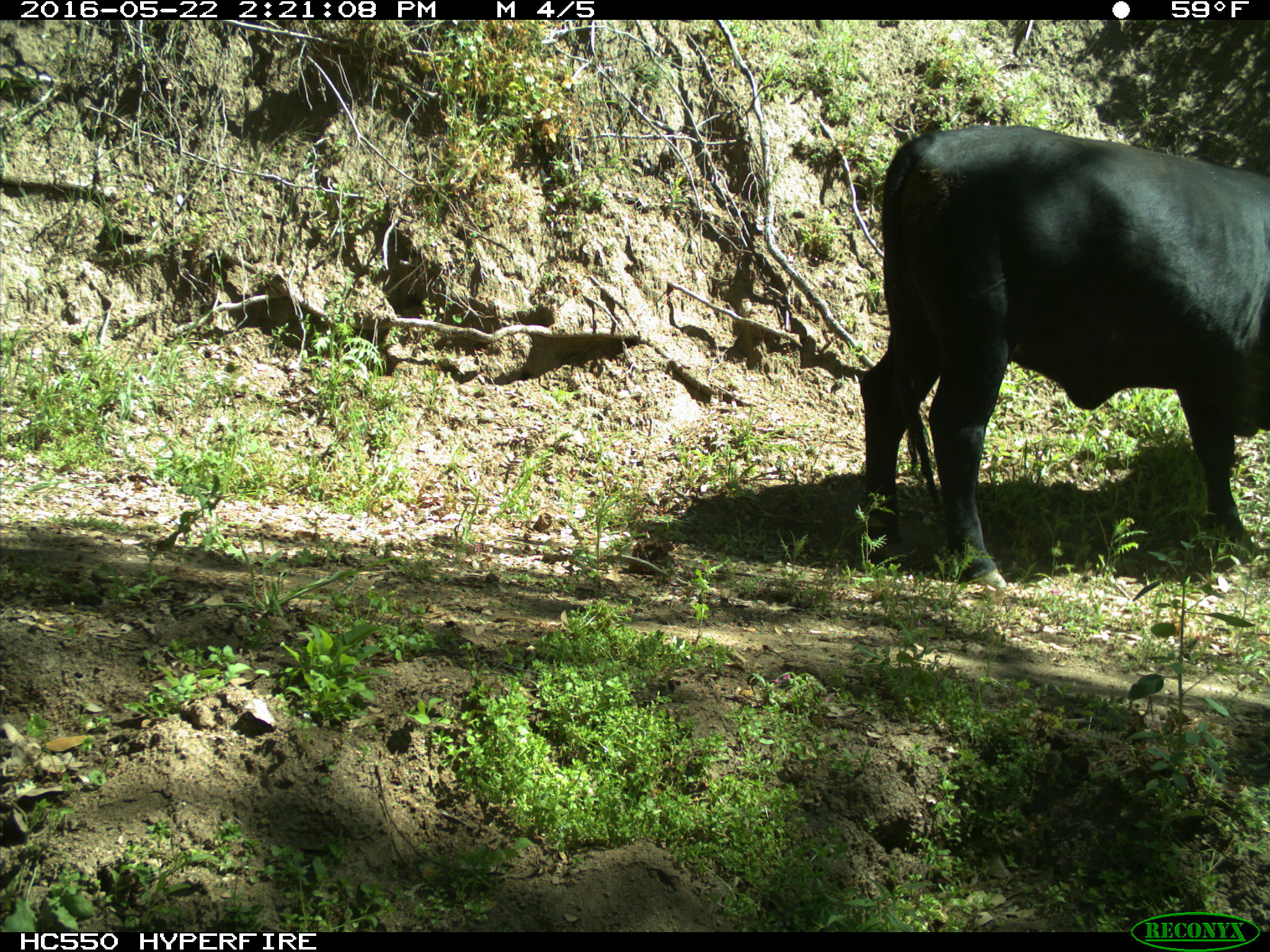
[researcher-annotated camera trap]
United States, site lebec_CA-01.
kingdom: Animalia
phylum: Chordata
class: Mammalia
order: Artiodactyla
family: Bovidae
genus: Bos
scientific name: Bos taurus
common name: domestic cow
Bos taurus (domestic cow).